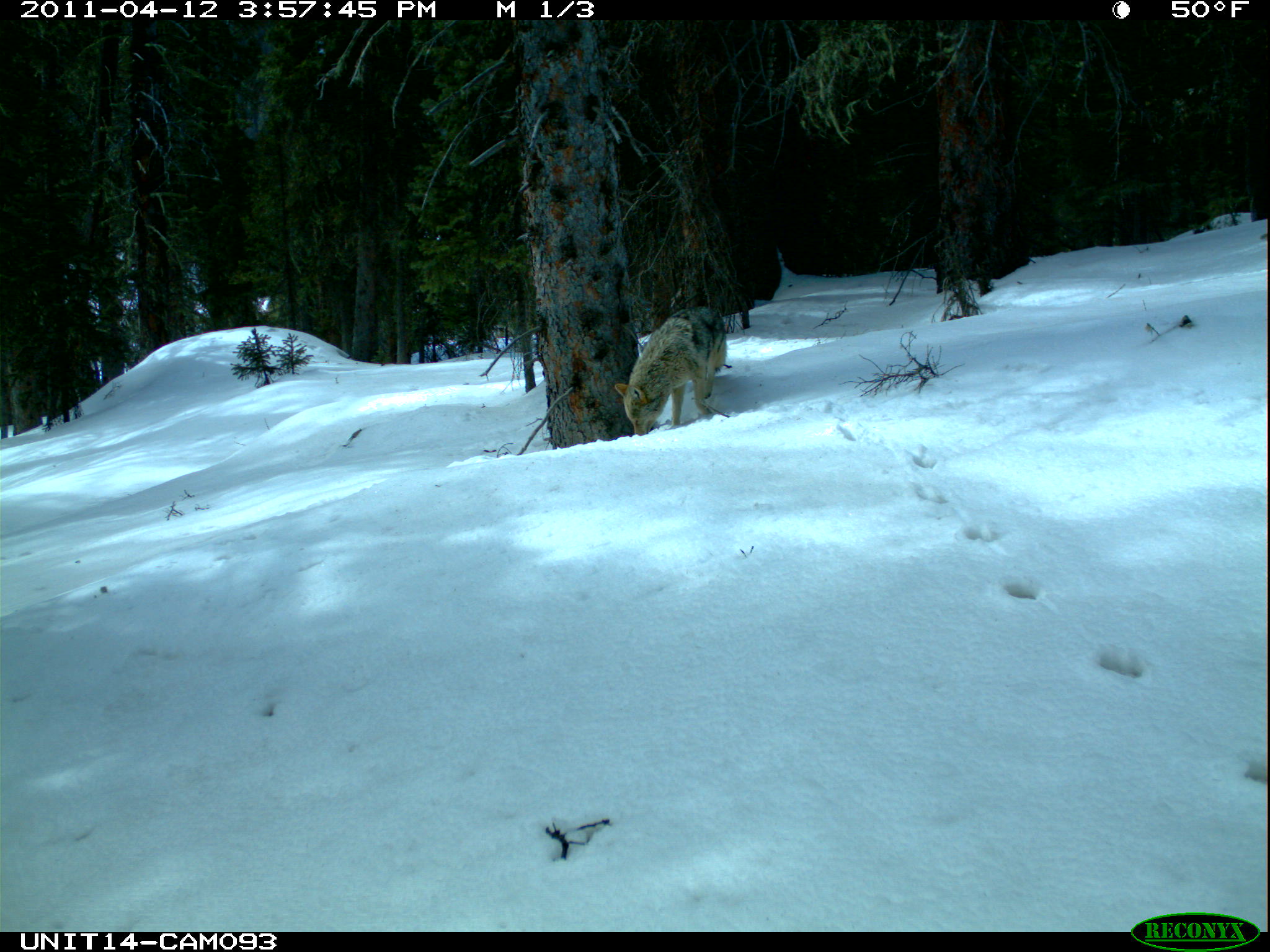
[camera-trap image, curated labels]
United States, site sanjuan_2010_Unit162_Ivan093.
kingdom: Animalia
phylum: Chordata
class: Mammalia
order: Carnivora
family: Canidae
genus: Canis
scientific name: Canis latrans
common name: coyote